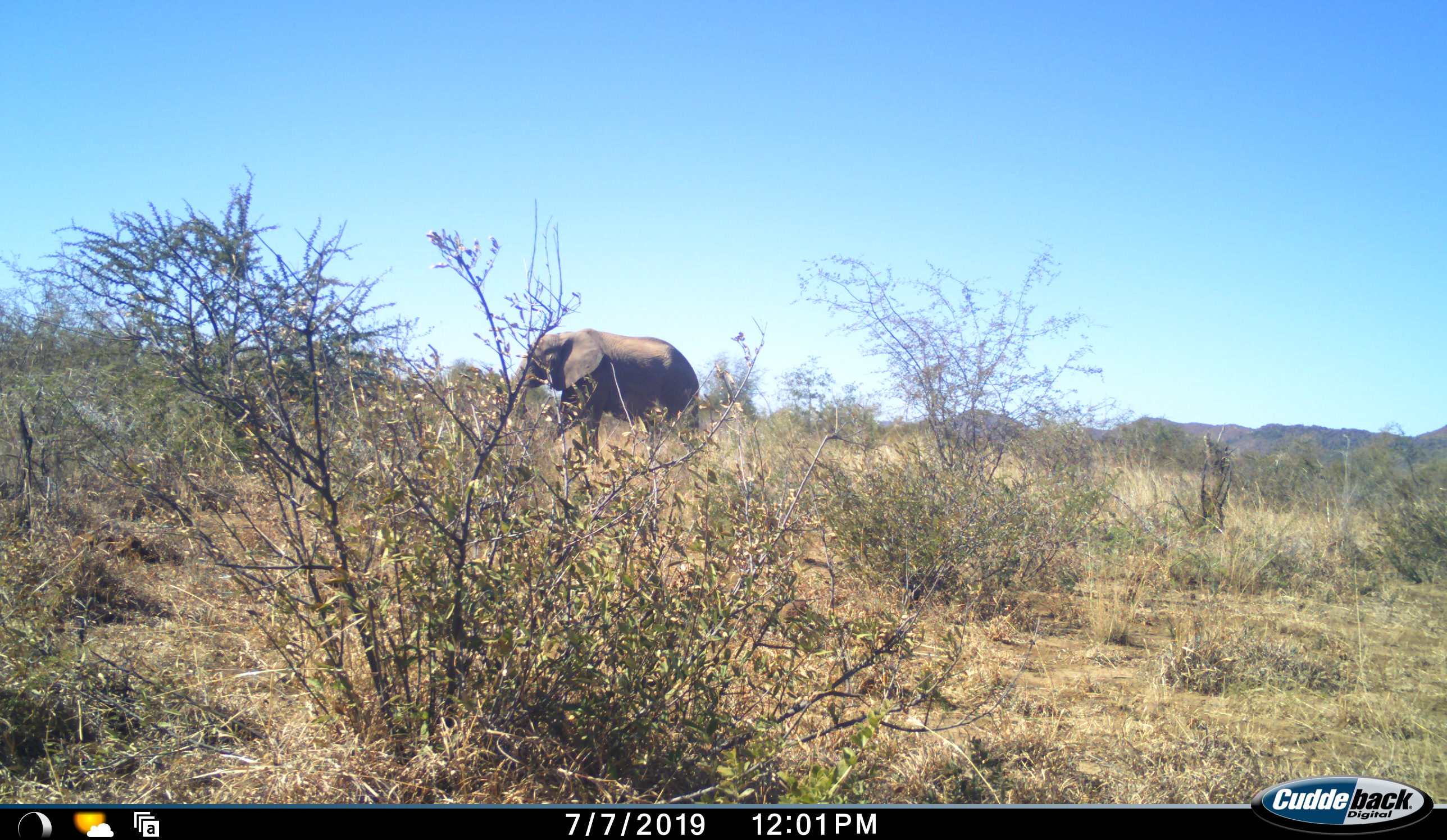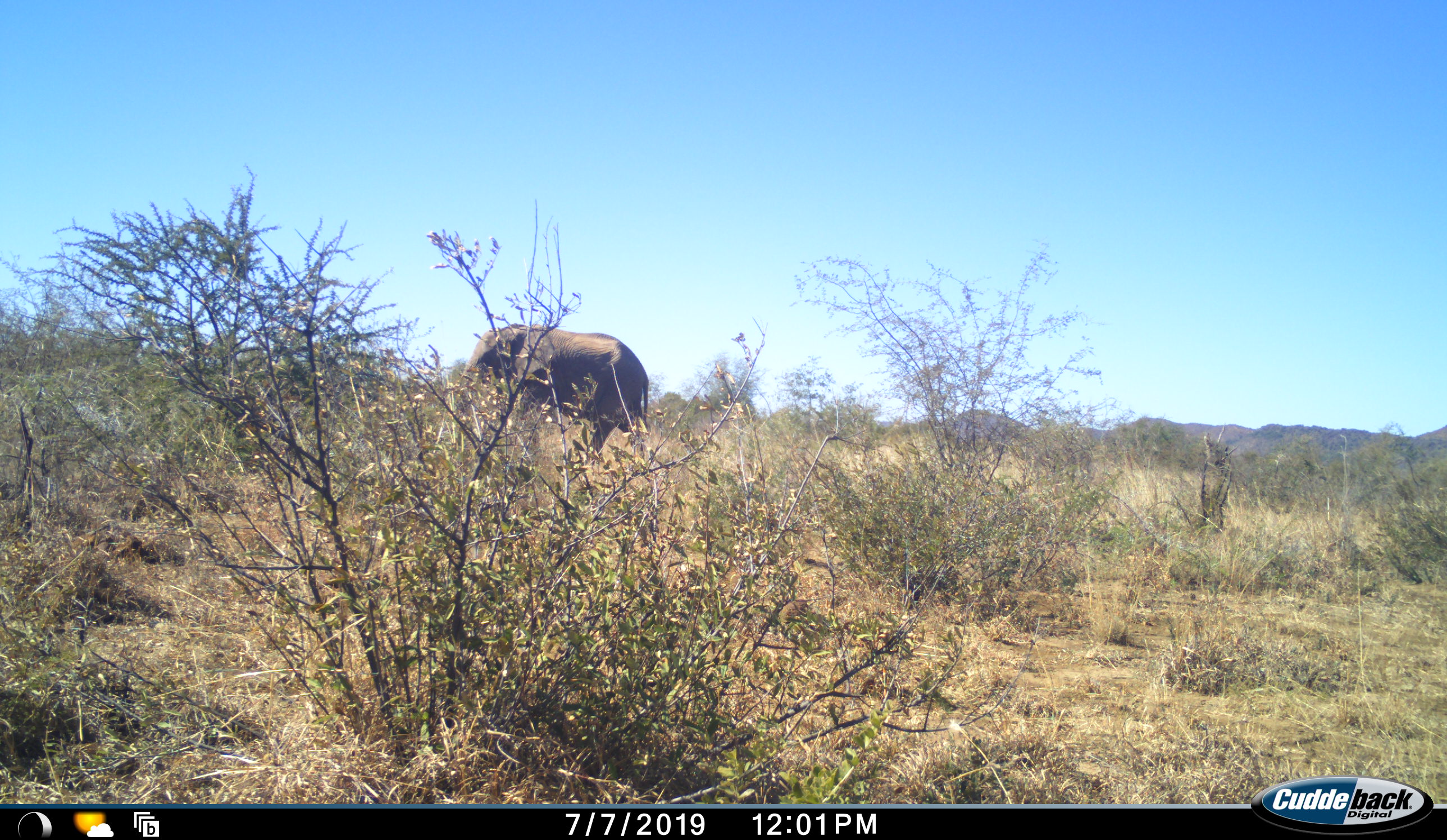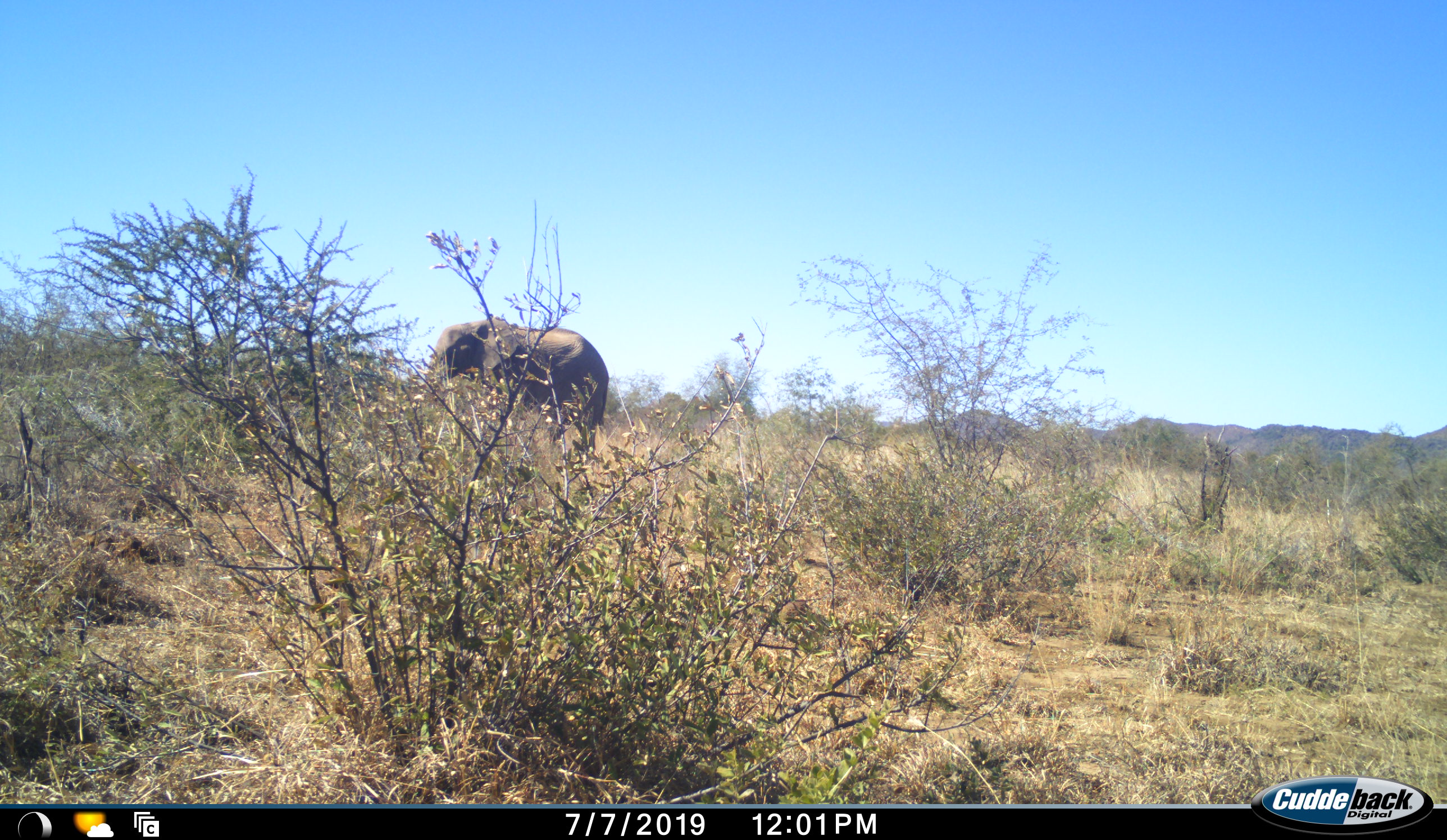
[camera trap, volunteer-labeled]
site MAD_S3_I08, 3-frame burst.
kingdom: Animalia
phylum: Chordata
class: Mammalia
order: Proboscidea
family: Elephantidae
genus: Loxodonta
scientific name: Loxodonta africana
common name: african bush elephant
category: elephant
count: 1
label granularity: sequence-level